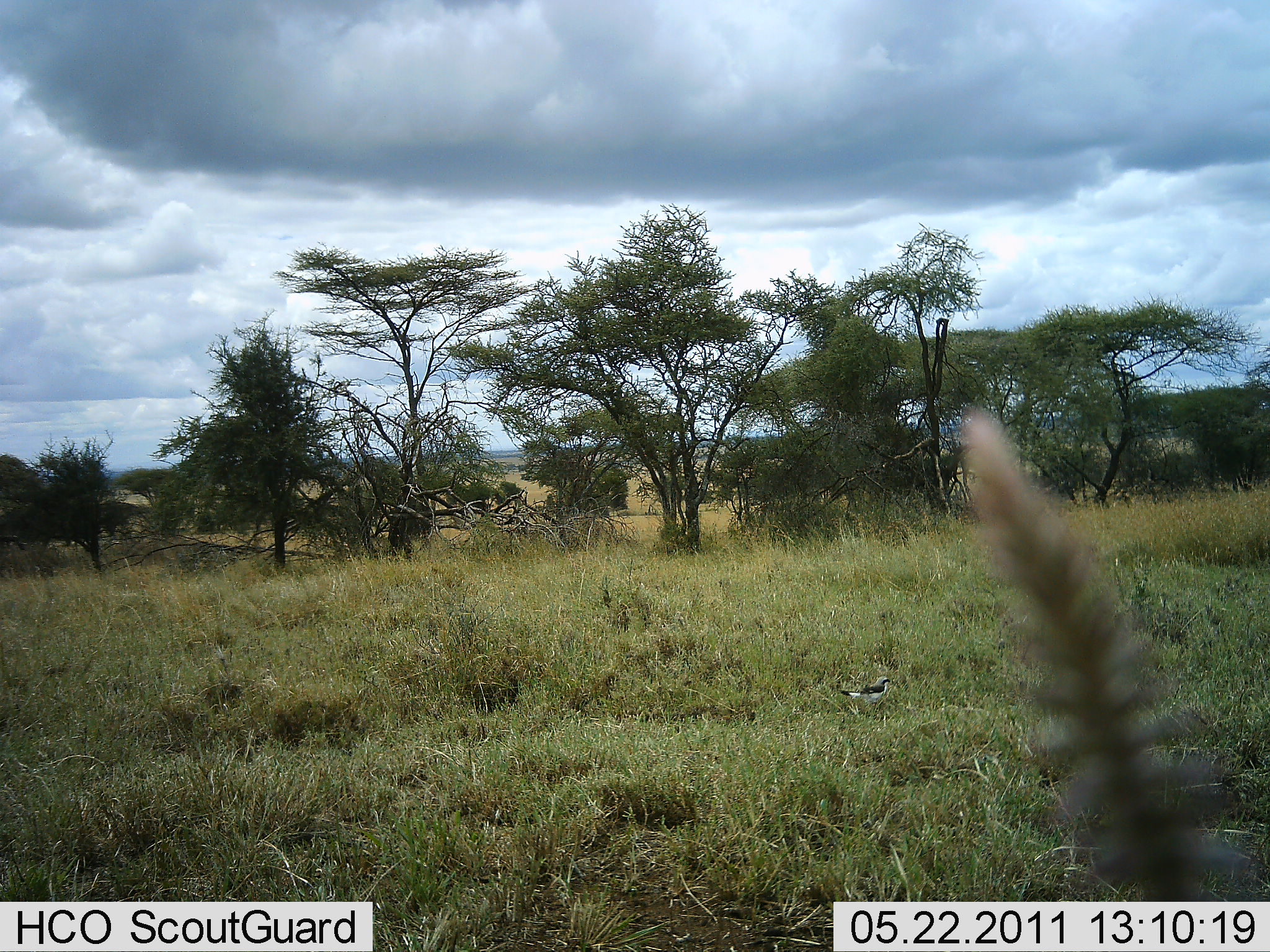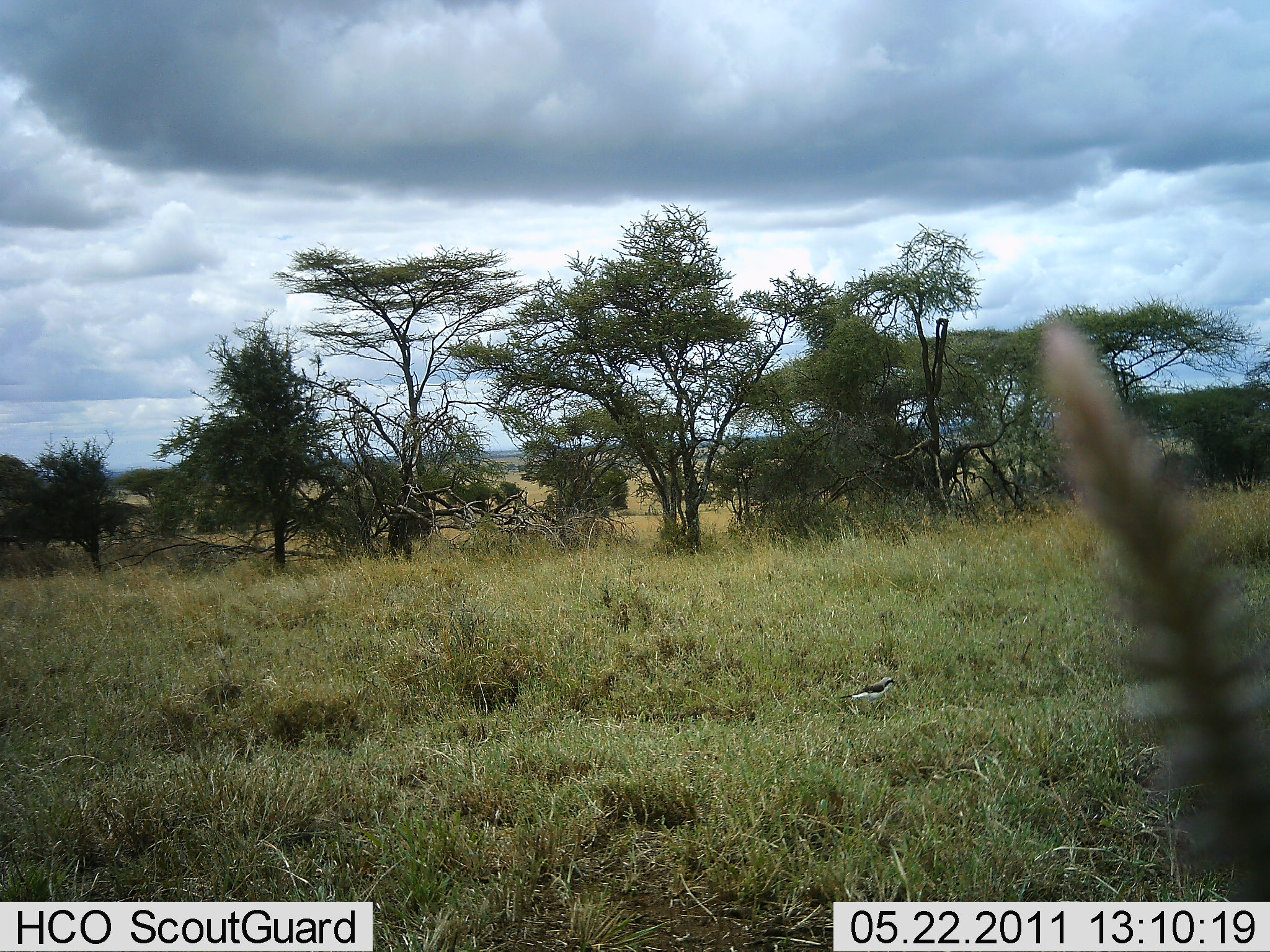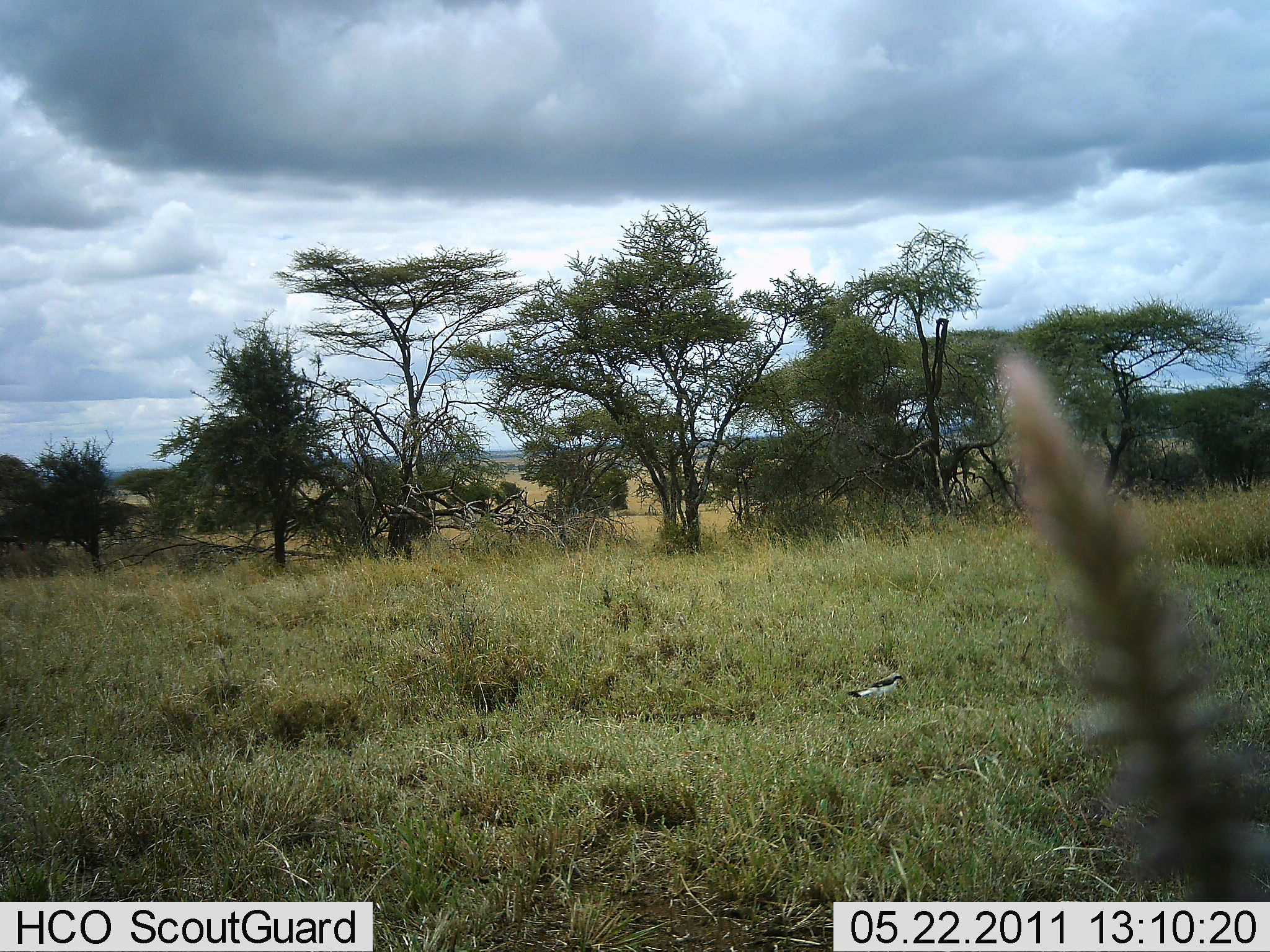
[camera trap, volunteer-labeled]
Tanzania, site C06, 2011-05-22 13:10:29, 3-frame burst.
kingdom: Animalia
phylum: Chordata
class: Aves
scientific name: Aves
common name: bird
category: otherbird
Otherbird (bird) (Aves), count 1. Behavior (volunteer vote fractions): standing 71%, resting 0%, moving 29%, interacting 0%. Young present (vote fraction): 0%. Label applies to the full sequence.